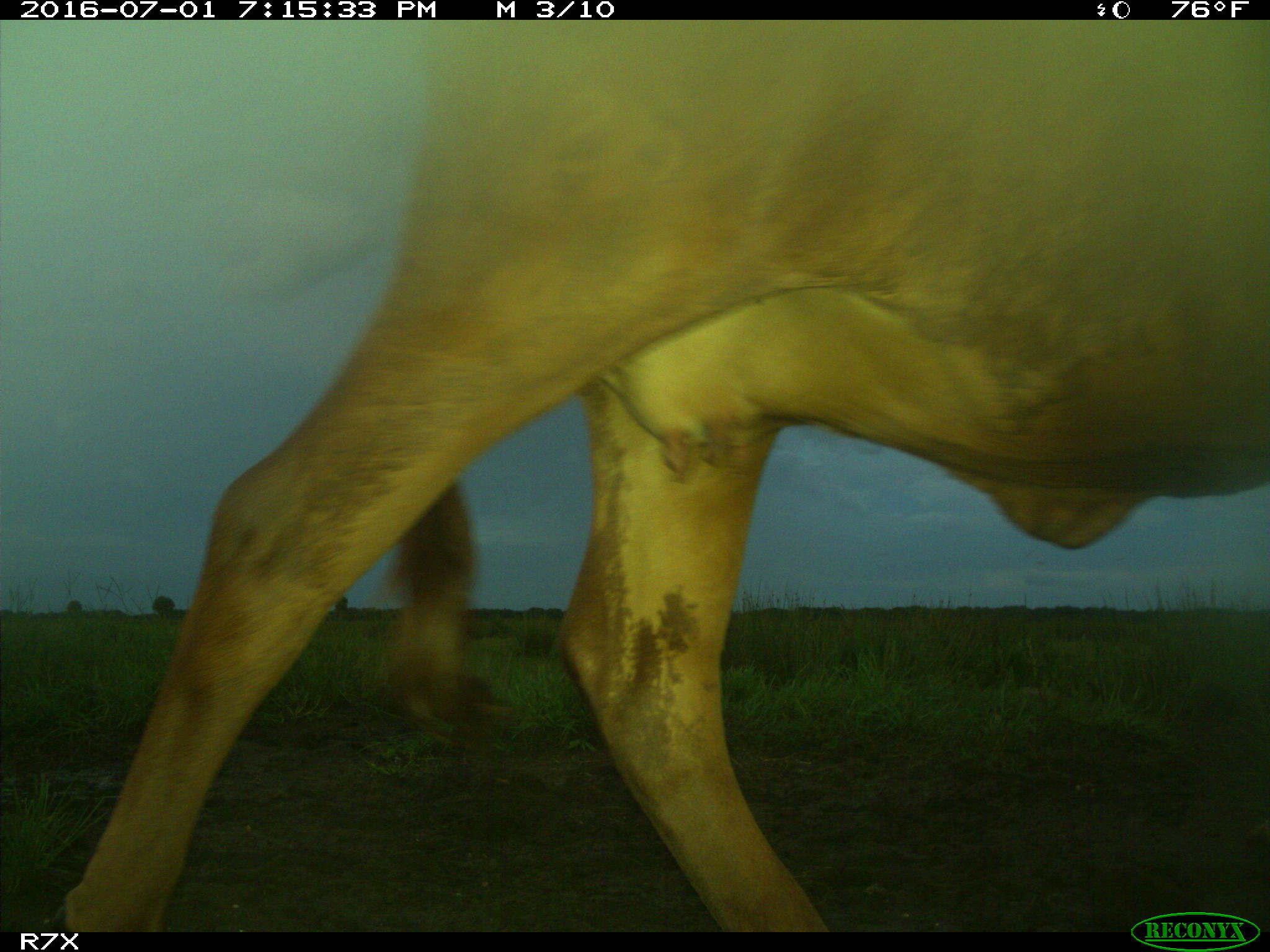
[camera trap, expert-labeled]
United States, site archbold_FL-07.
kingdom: Animalia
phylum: Chordata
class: Mammalia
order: Artiodactyla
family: Bovidae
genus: Bos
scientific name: Bos taurus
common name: domestic cow